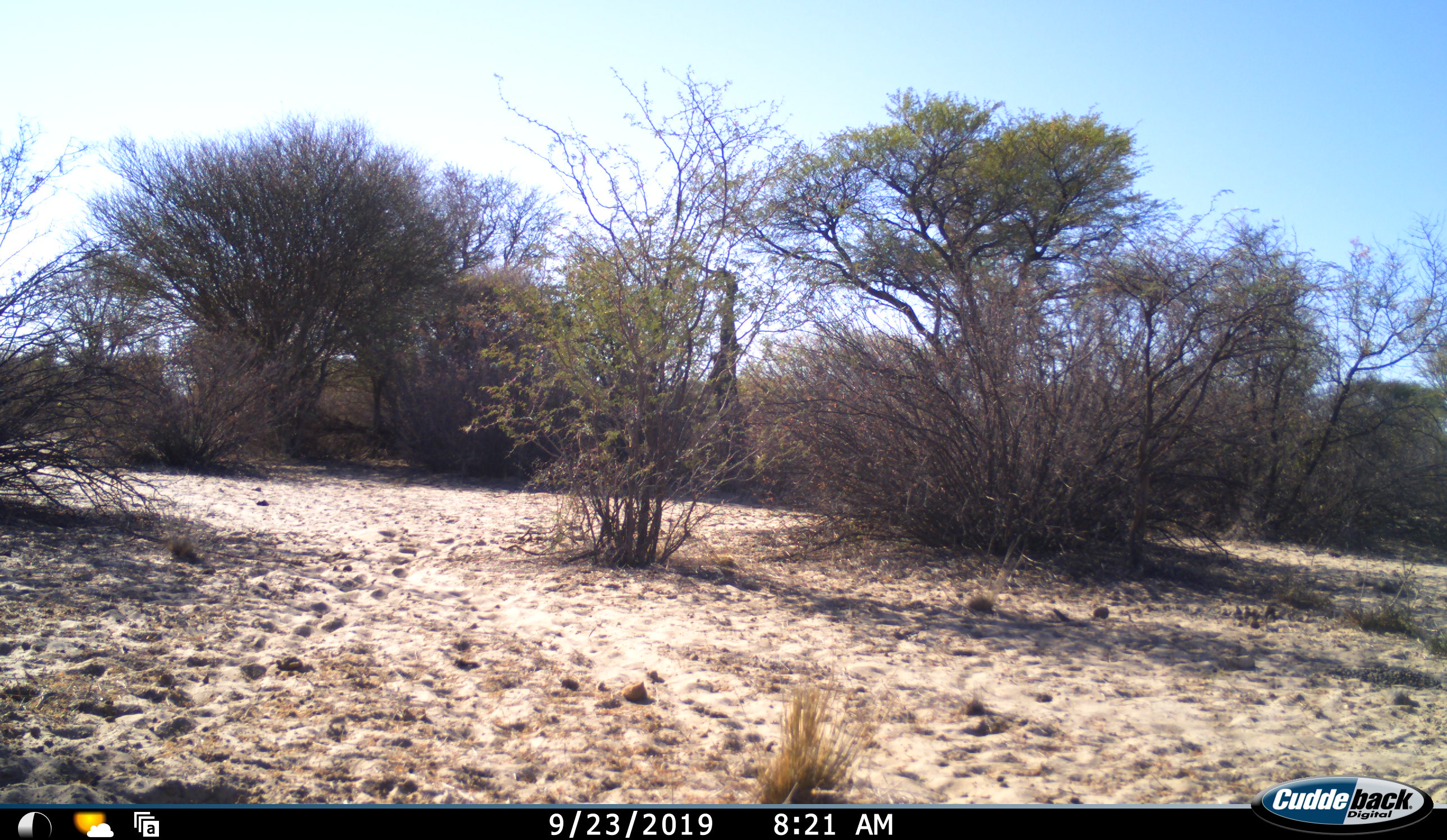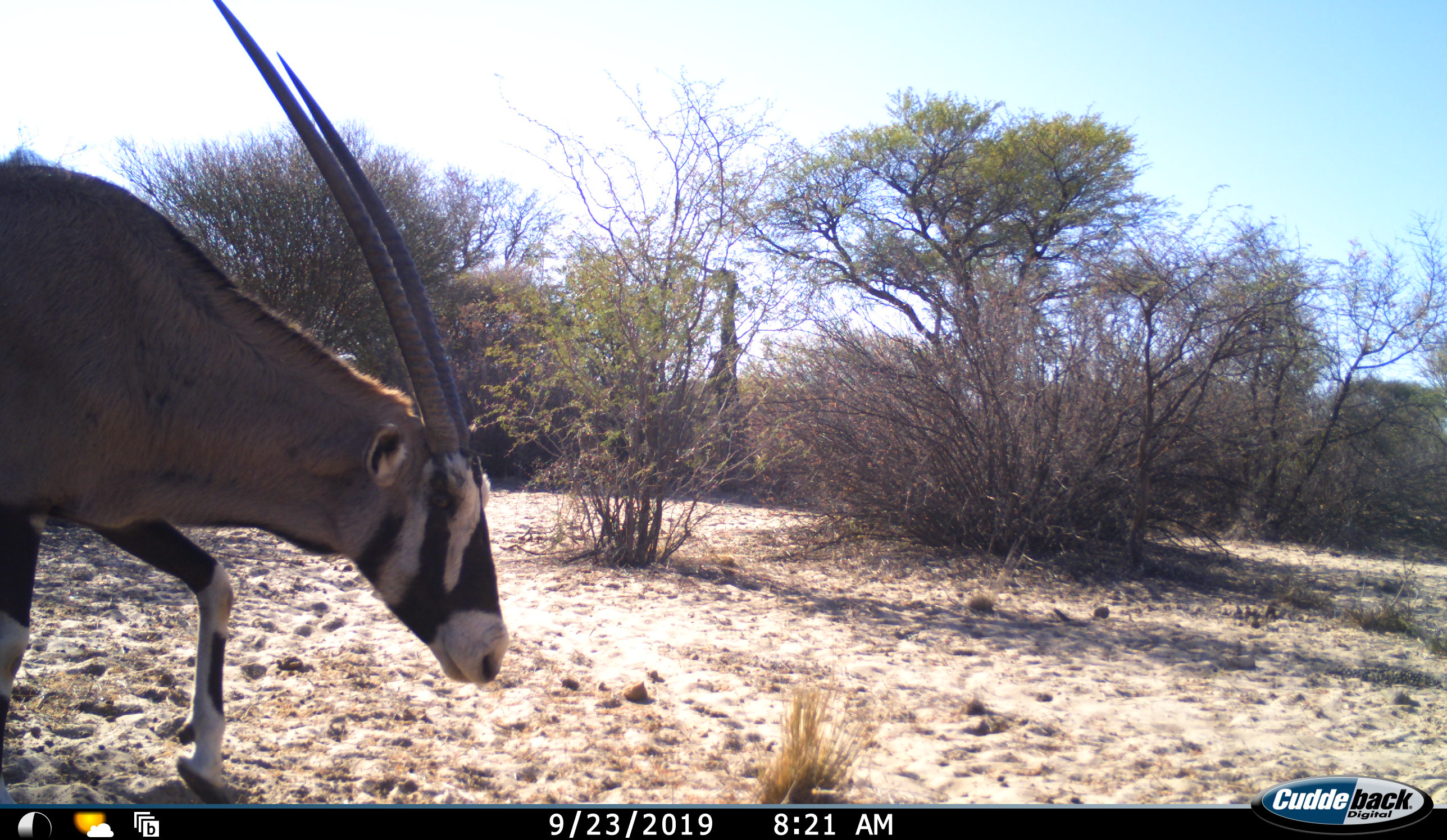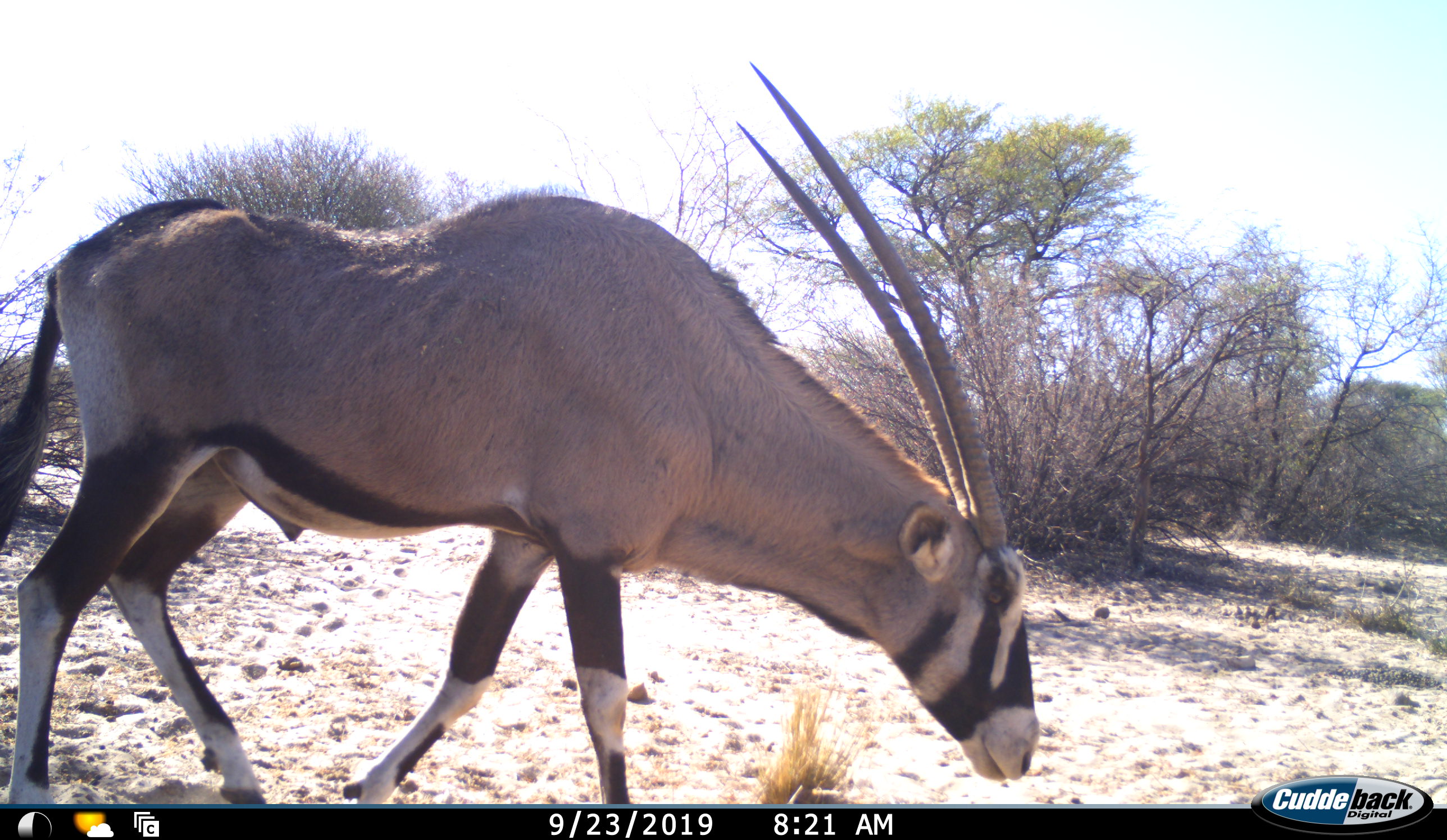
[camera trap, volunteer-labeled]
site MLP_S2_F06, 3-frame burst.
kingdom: Animalia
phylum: Chordata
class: Mammalia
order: Artiodactyla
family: Bovidae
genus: Oryx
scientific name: Oryx gazella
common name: gemsbok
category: oryx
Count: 1.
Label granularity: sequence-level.